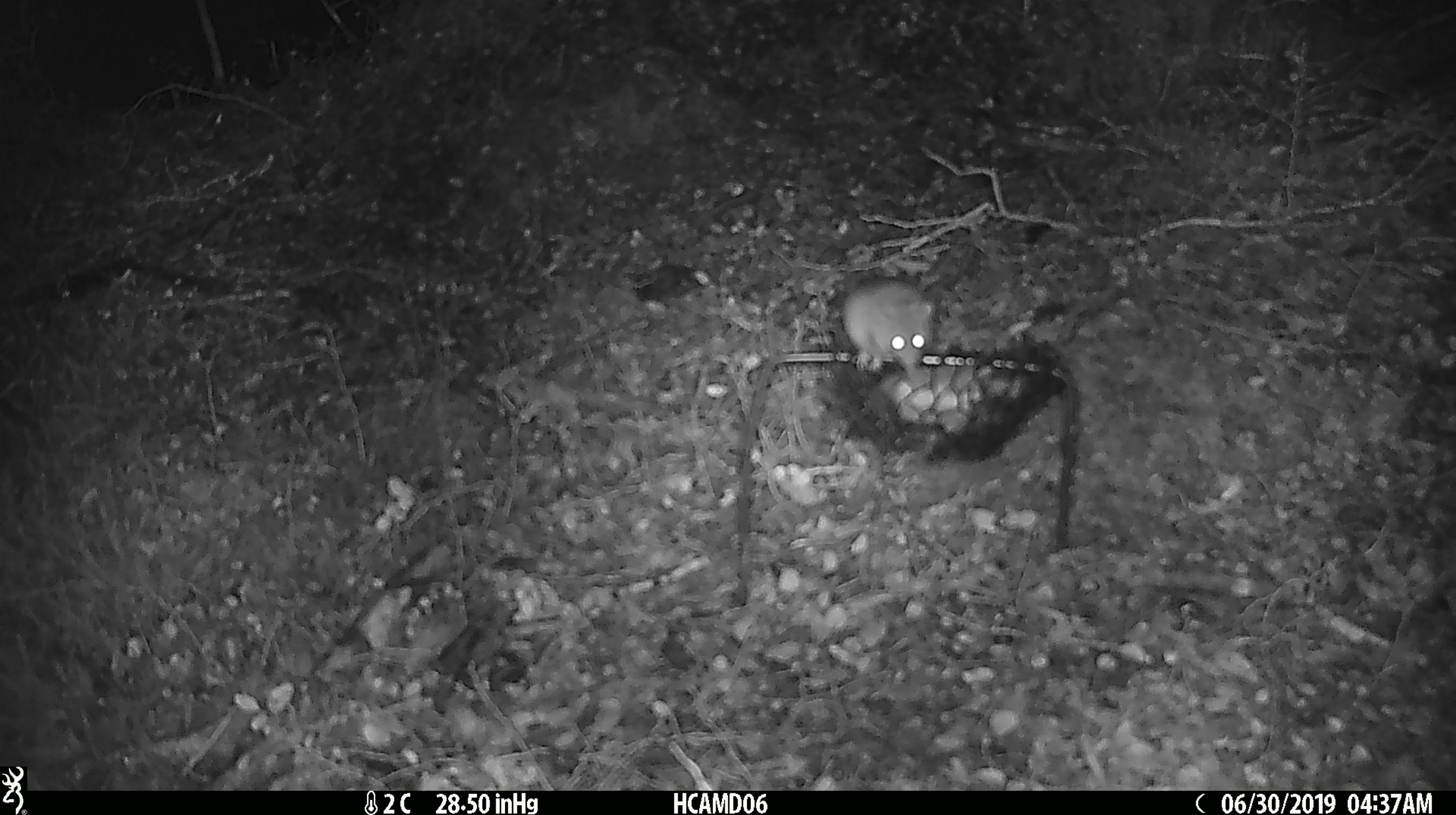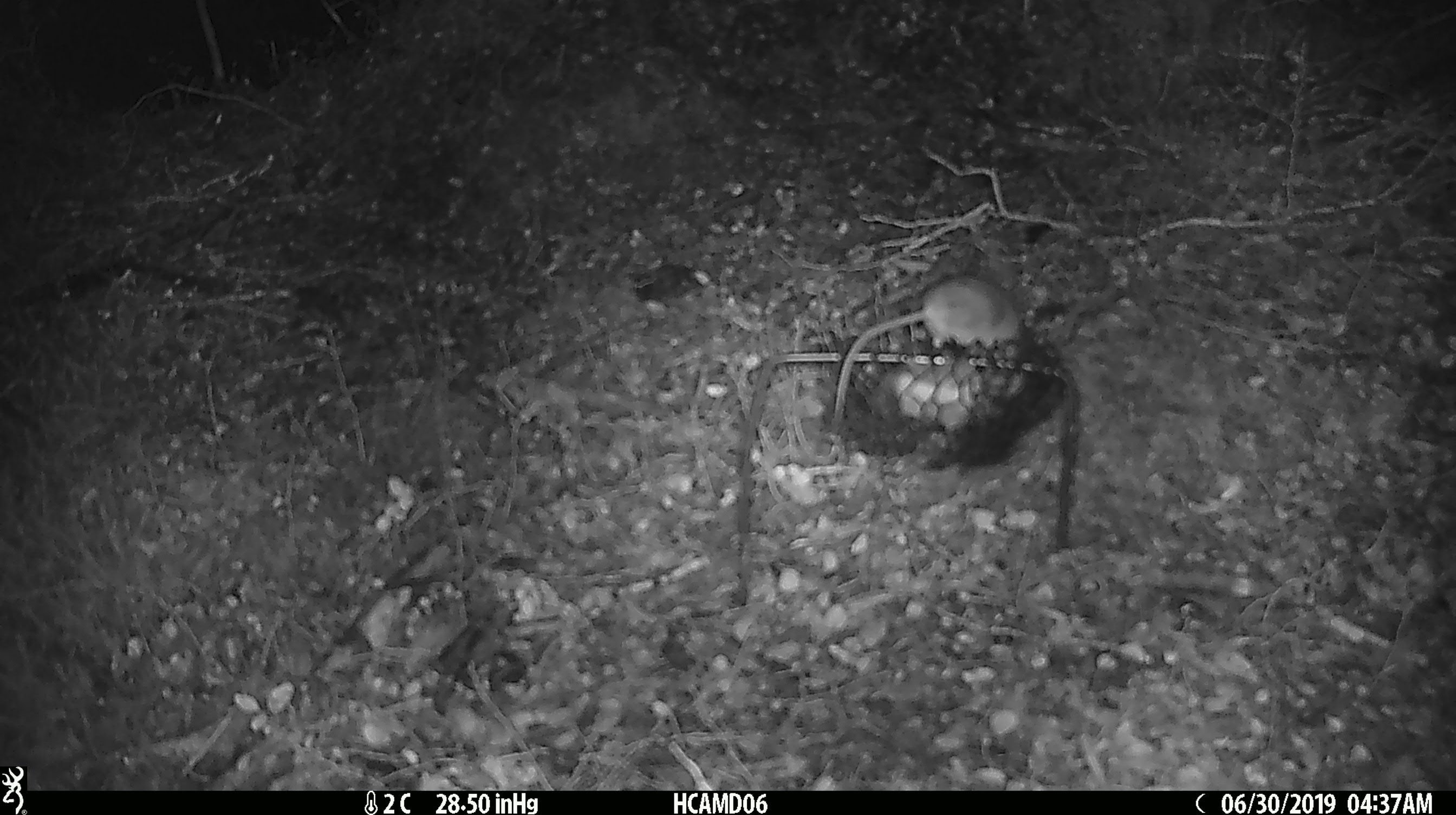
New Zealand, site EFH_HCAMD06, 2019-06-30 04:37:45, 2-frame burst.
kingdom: Animalia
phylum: Chordata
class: Mammalia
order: Rodentia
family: Muridae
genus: Mus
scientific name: Mus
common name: mouse